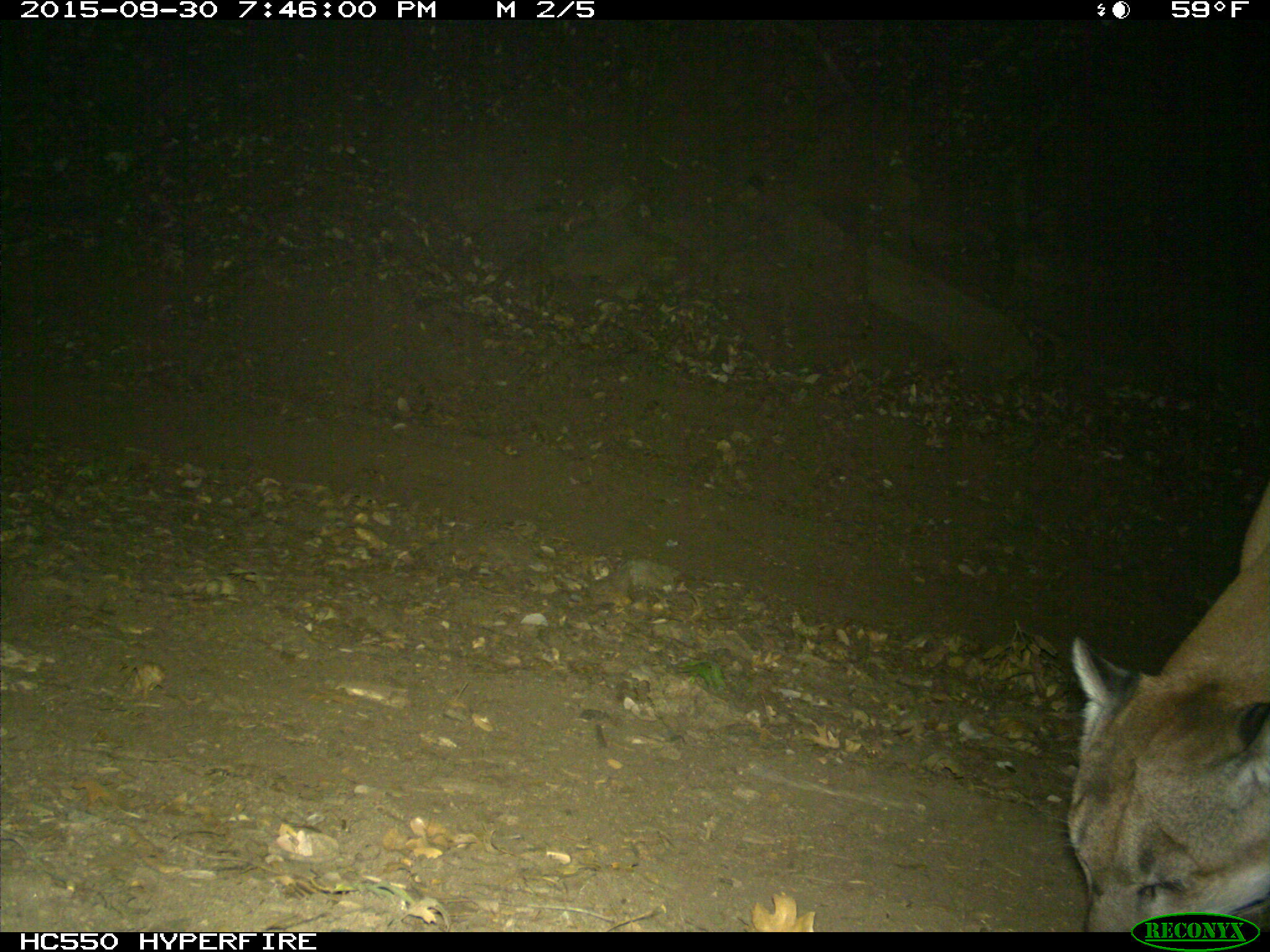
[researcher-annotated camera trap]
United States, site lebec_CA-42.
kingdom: Animalia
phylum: Chordata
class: Mammalia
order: Carnivora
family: Felidae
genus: Puma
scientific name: Puma concolor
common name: mountain lion